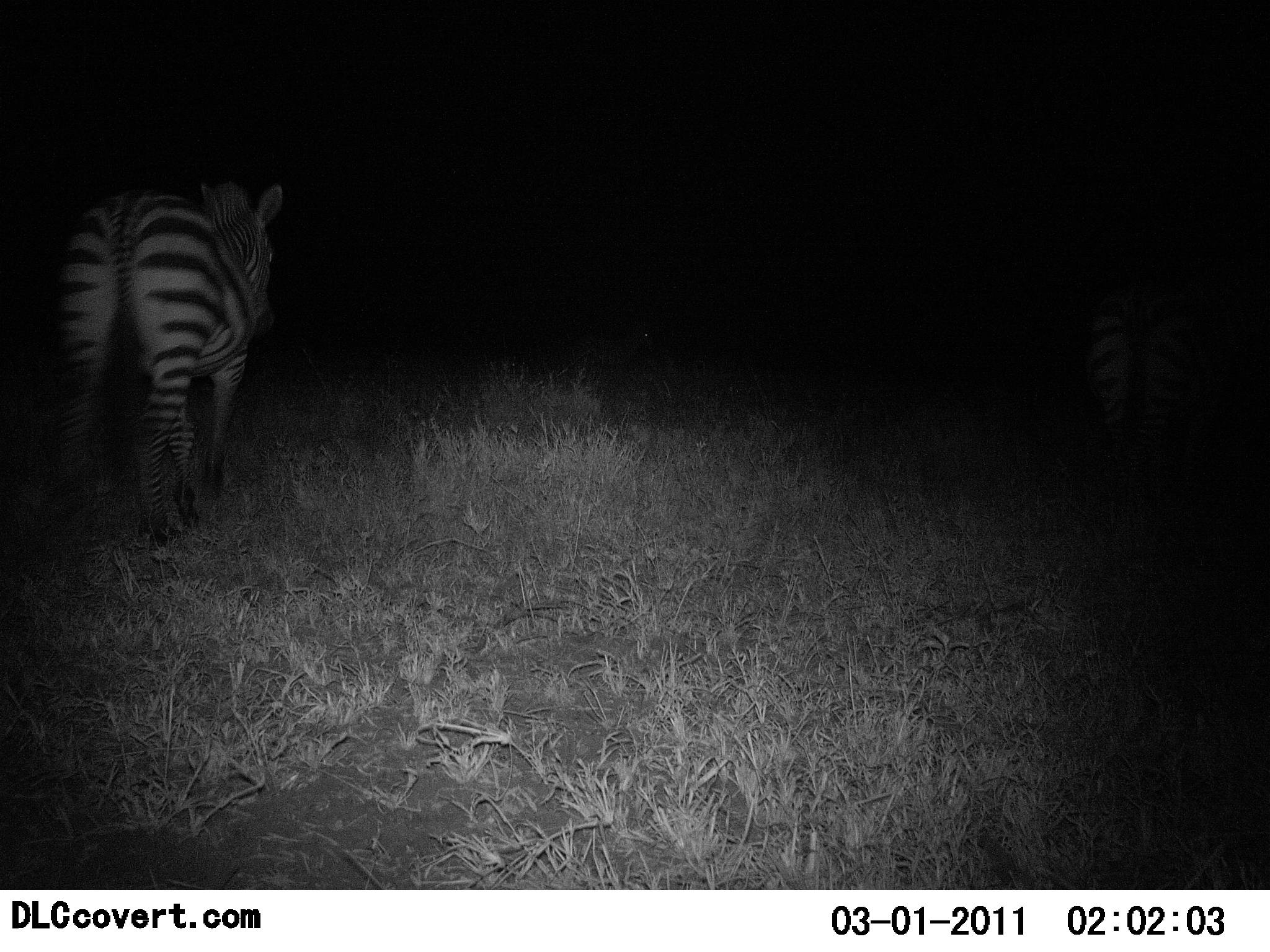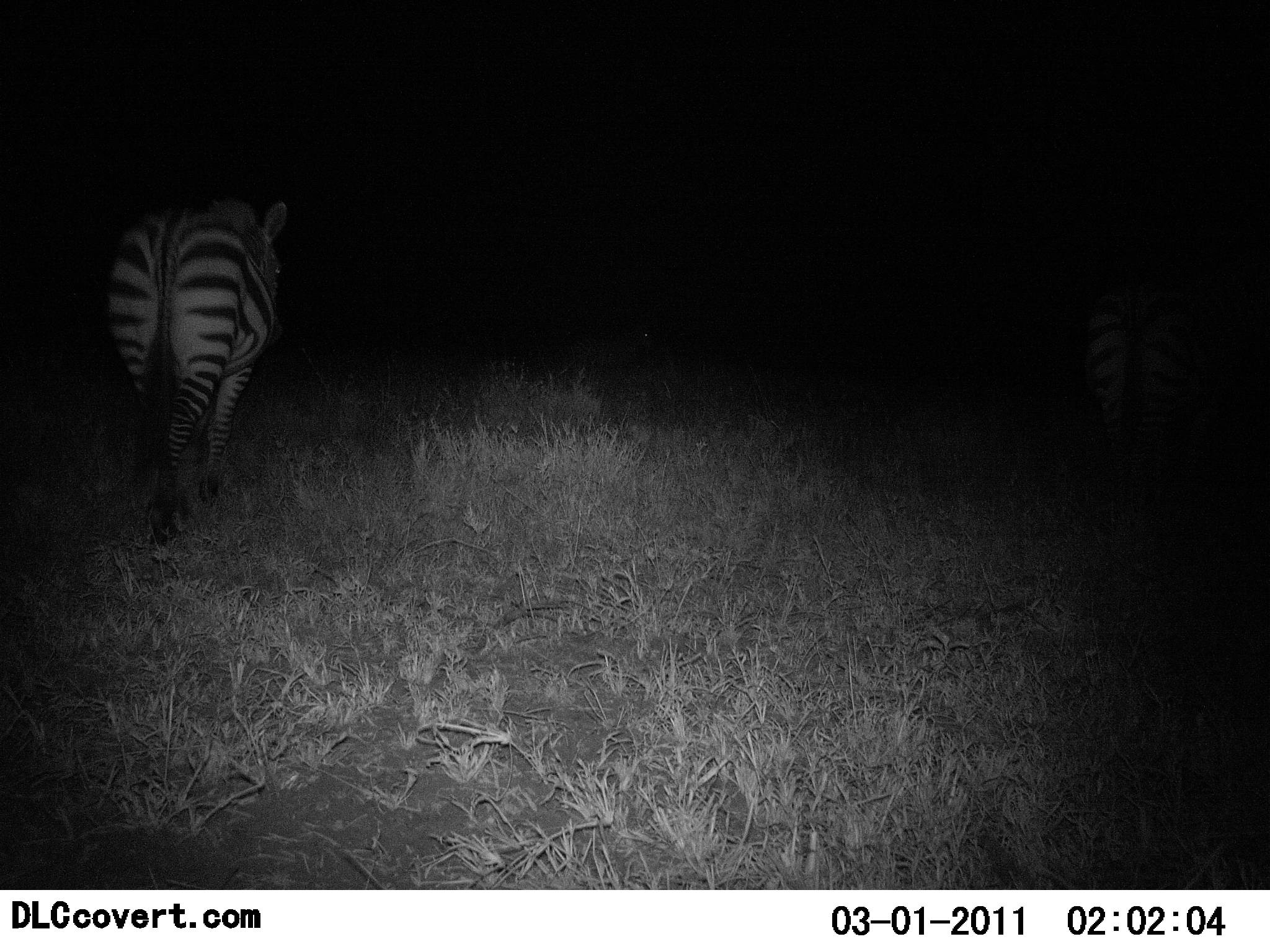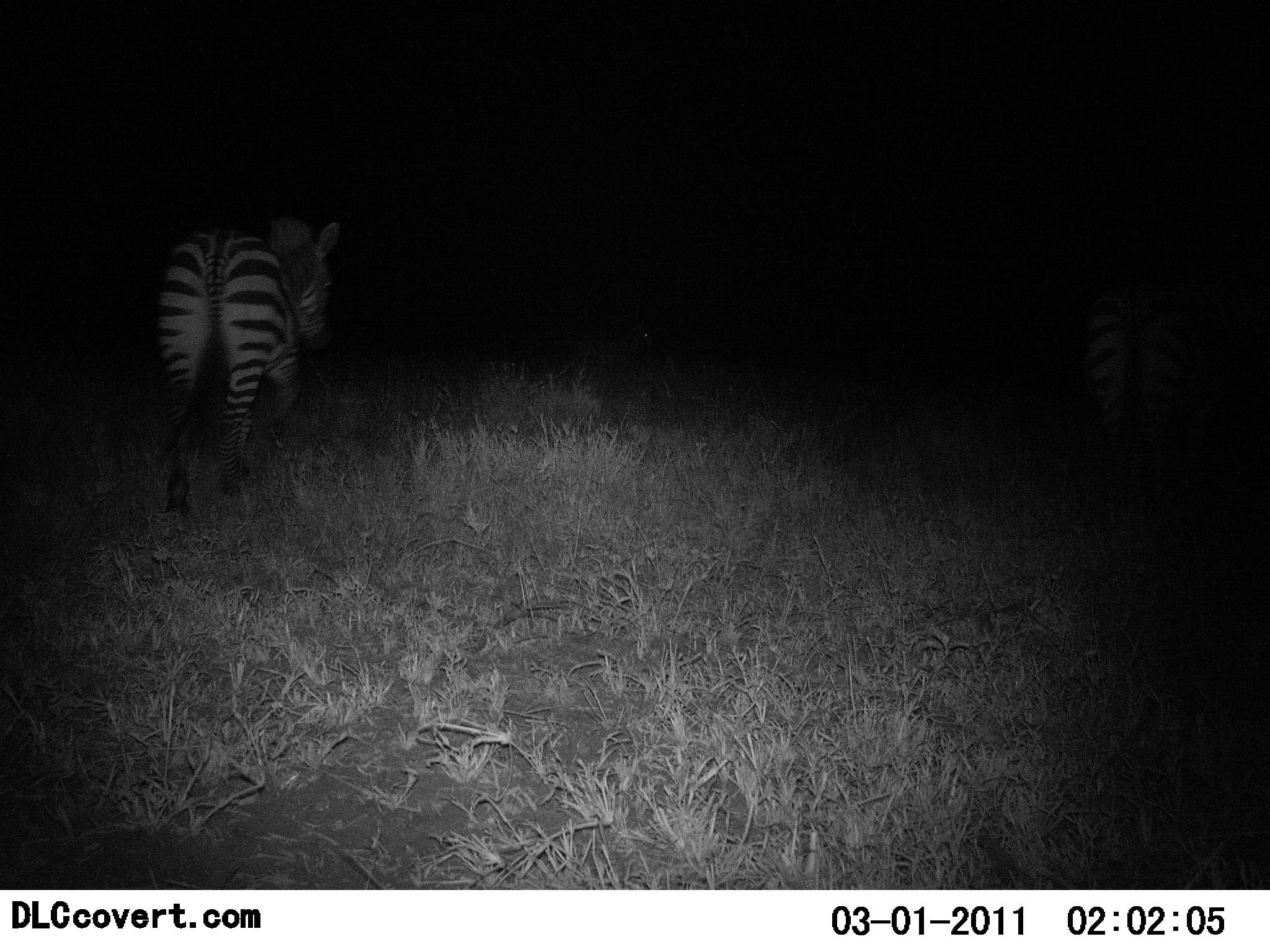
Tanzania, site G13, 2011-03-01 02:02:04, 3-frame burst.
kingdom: Animalia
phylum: Chordata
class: Mammalia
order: Perissodactyla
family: Equidae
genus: Equus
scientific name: Equus quagga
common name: plains zebra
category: zebra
Zebra (plains zebra) (Equus quagga), count 2. Behavior (volunteer vote fractions): standing 18%, resting 0%, moving 100%, interacting 0%. Young present (vote fraction): 0%. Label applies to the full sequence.